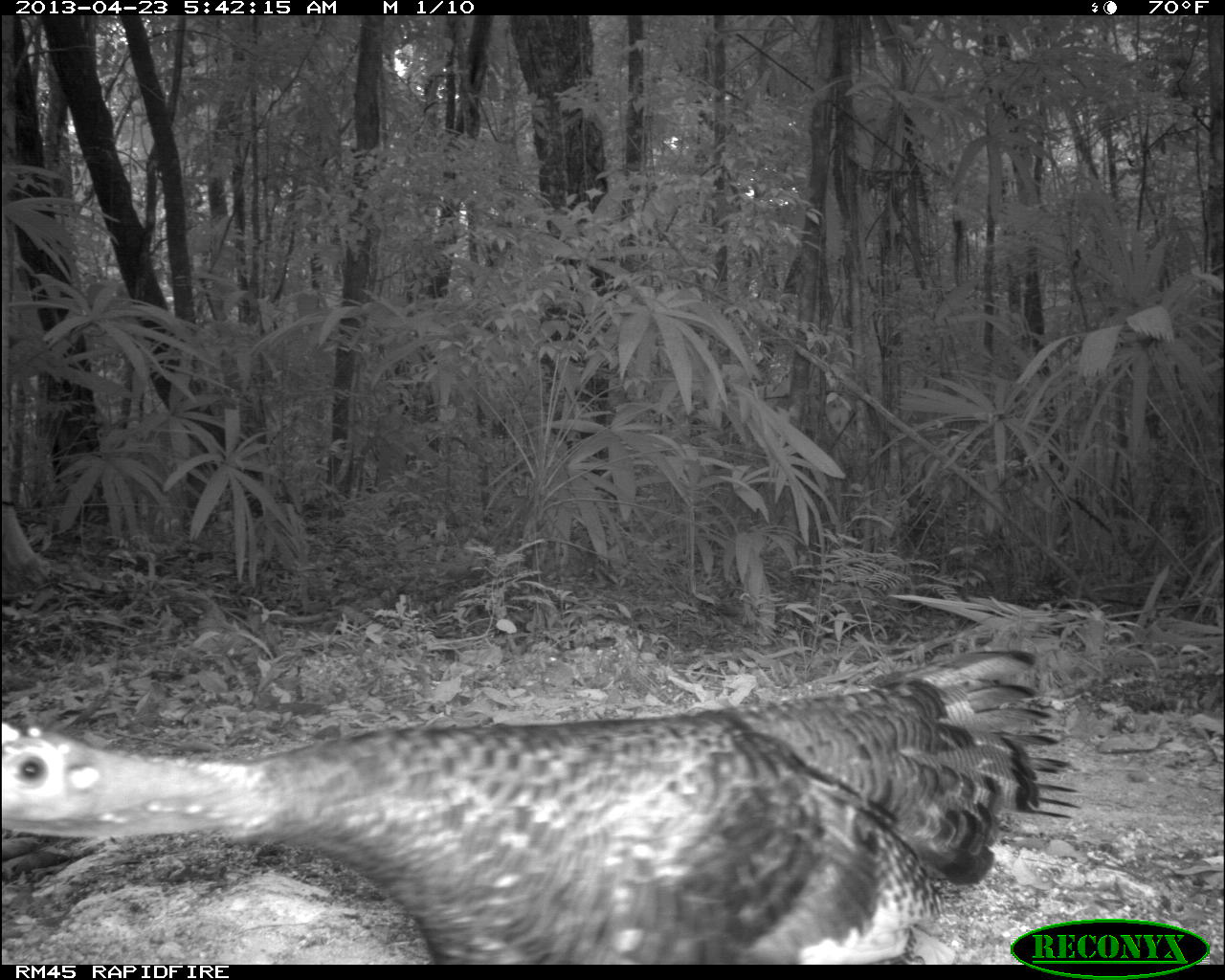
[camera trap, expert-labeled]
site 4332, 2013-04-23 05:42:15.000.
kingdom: Animalia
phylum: Chordata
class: Aves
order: Galliformes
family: Phasianidae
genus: Meleagris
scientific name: Meleagris ocellata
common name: ocellated turkey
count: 1